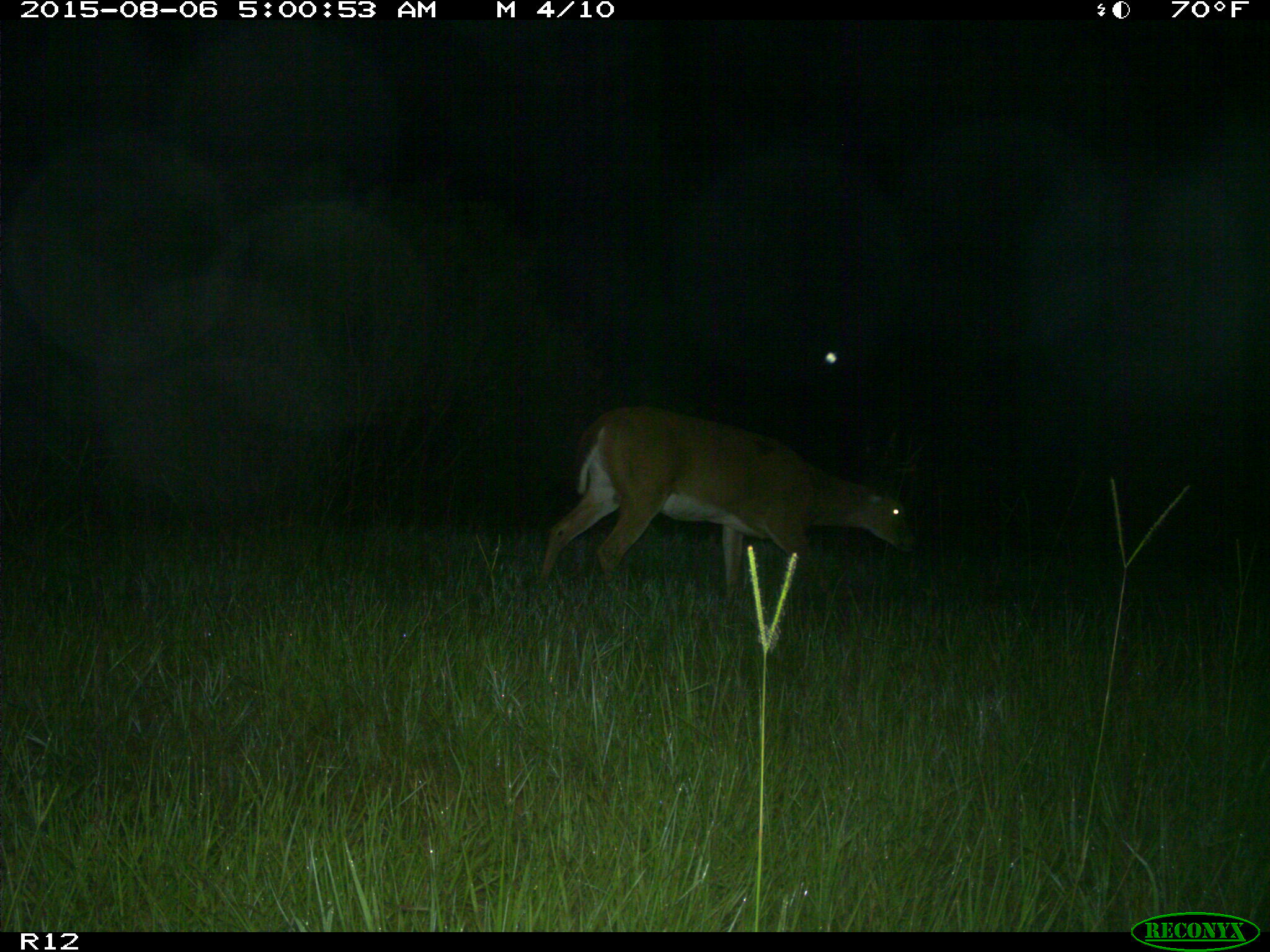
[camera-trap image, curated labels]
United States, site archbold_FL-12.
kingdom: Animalia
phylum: Chordata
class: Mammalia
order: Artiodactyla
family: Cervidae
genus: Odocoileus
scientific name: Odocoileus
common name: deer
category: unidentified deer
Unidentified deer (deer) (Odocoileus).